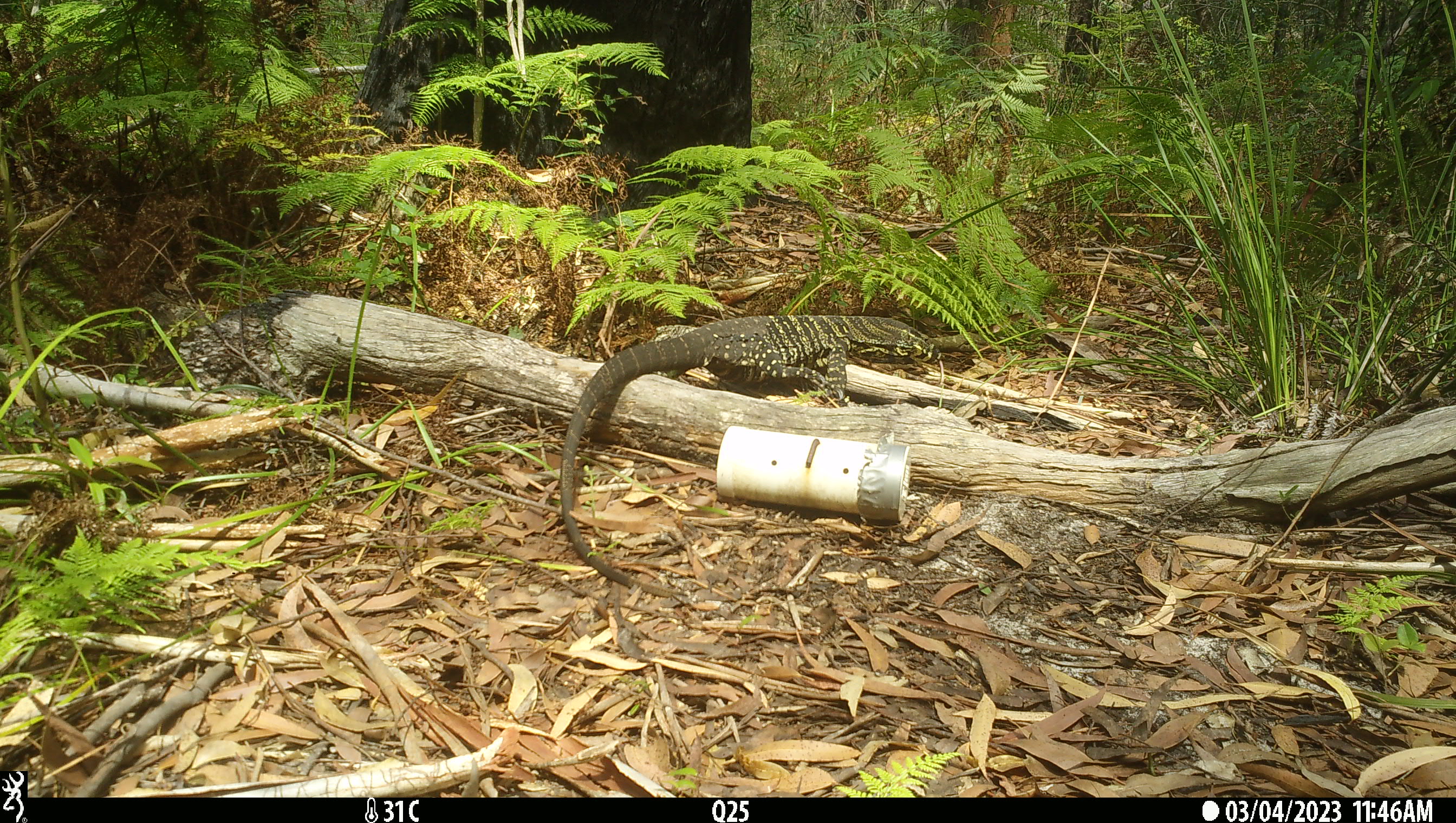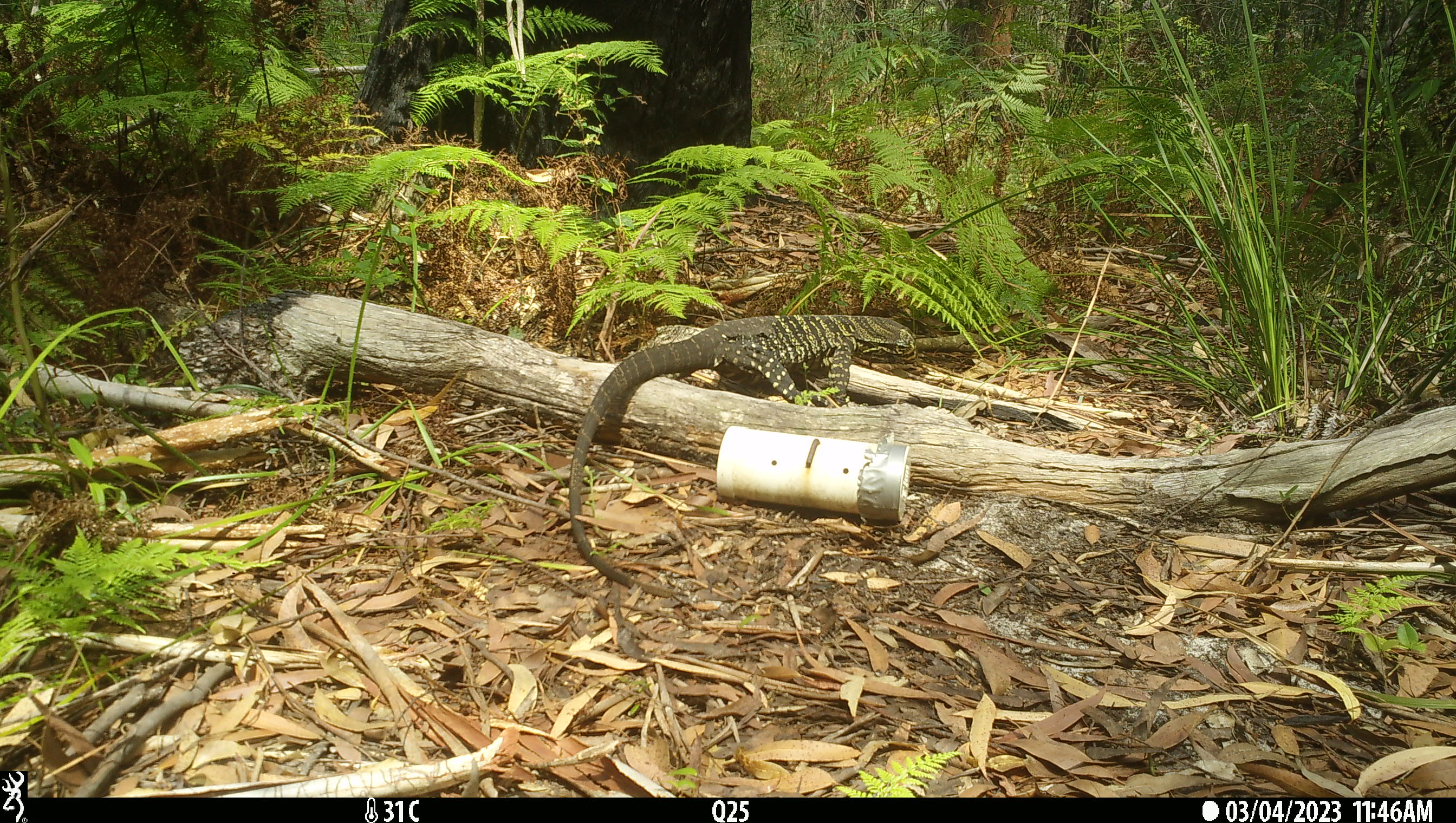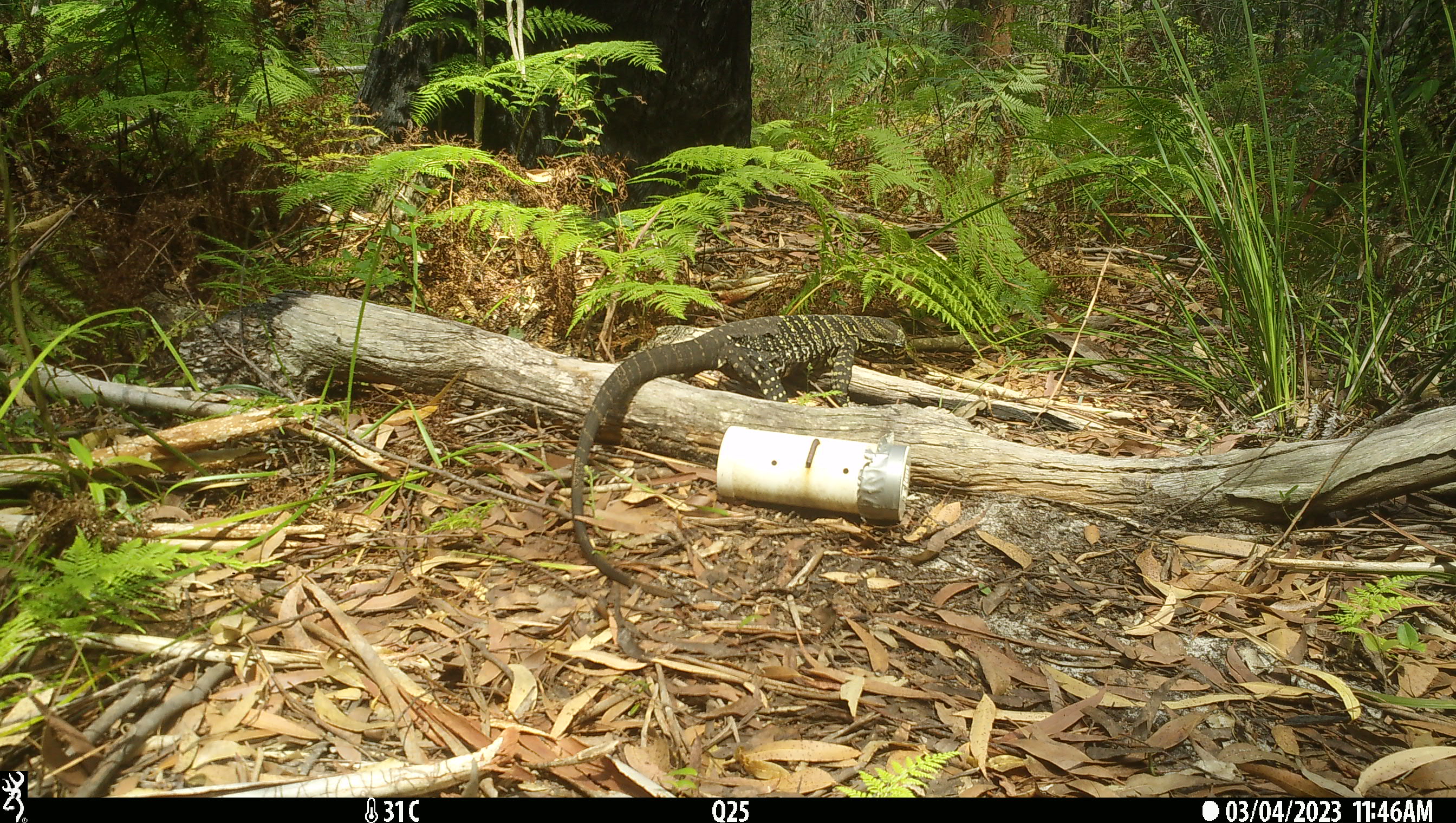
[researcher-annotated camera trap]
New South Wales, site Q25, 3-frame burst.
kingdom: Animalia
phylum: Chordata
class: Reptilia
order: Squamata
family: Varanidae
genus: Varanus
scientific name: Varanus varius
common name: lace monitor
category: goanna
Goanna (lace monitor) (Varanus varius).